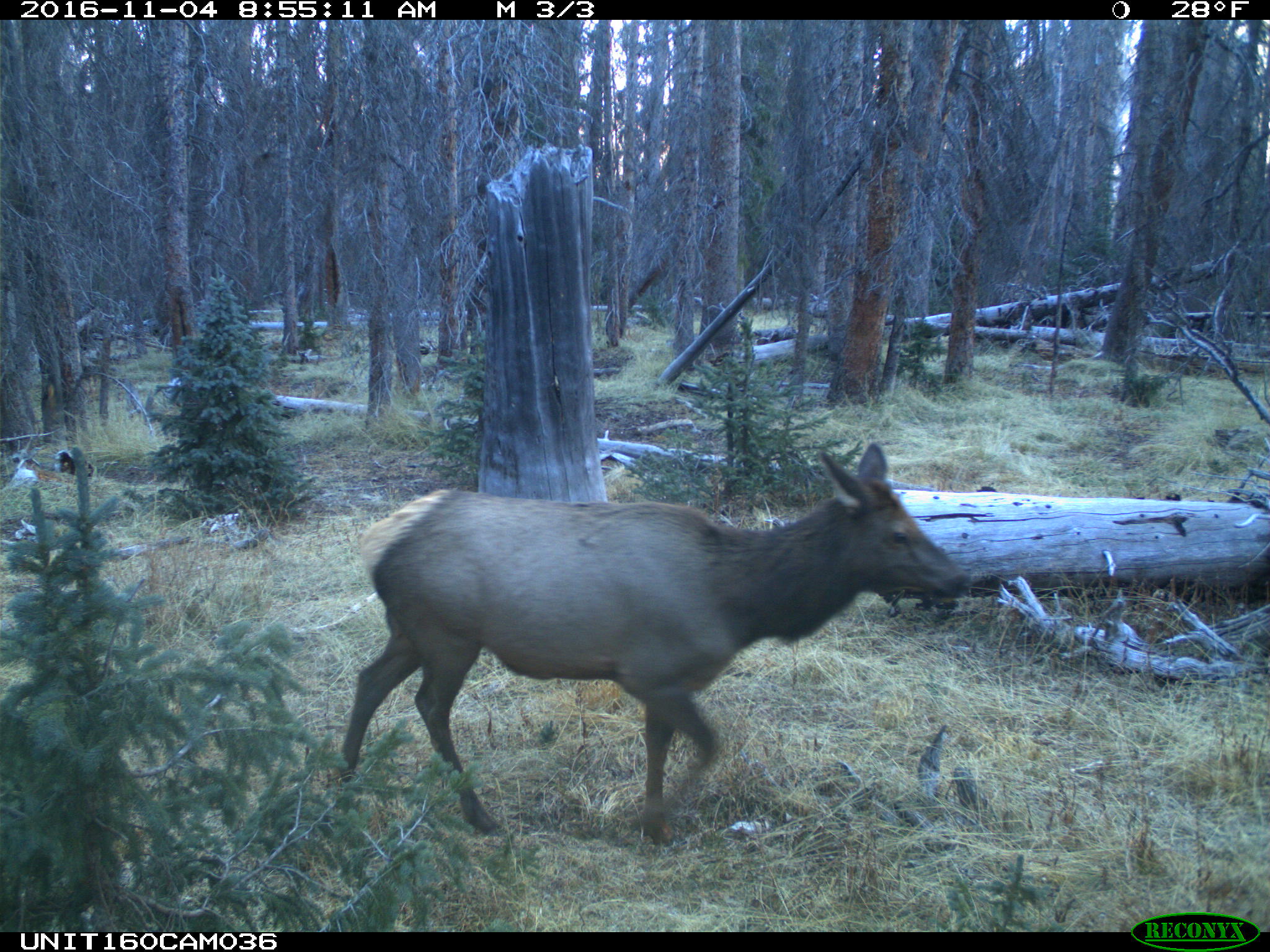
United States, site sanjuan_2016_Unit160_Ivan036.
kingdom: Animalia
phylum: Chordata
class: Mammalia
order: Artiodactyla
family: Cervidae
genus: Cervus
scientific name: Cervus elaphus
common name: red deer